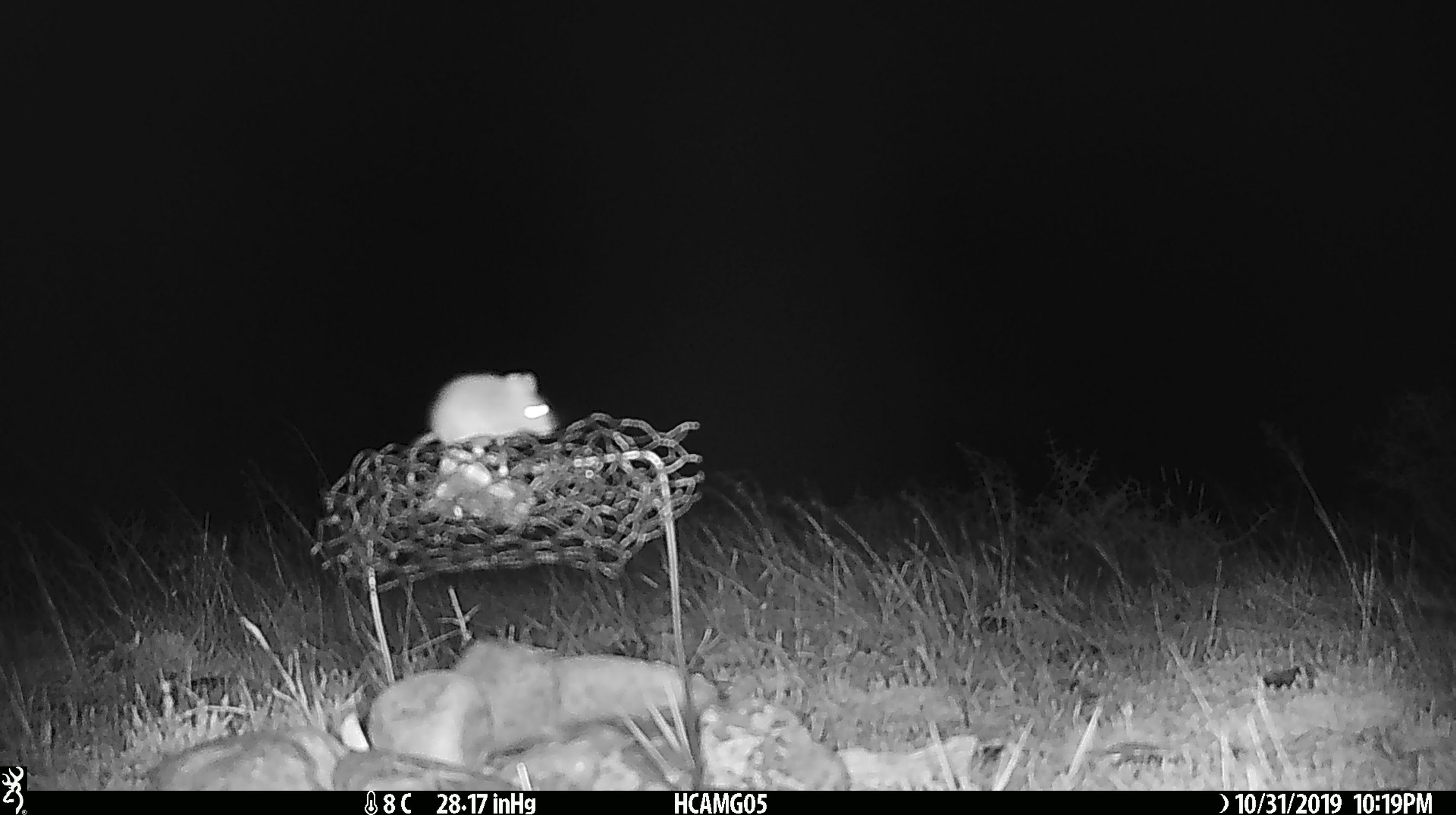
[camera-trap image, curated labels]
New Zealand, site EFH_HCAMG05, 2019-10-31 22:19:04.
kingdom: Animalia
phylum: Chordata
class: Mammalia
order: Rodentia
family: Muridae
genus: Mus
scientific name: Mus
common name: mouse